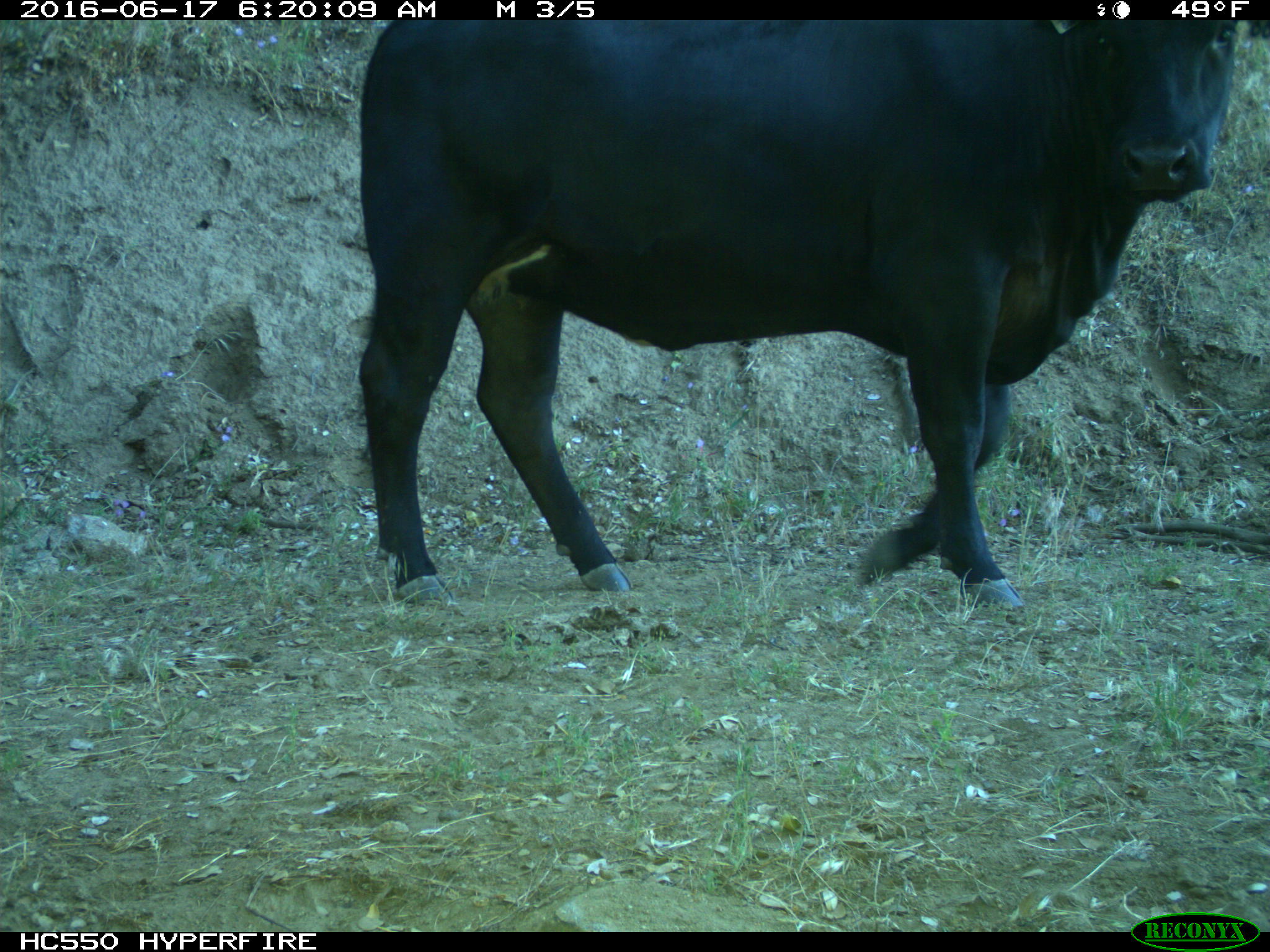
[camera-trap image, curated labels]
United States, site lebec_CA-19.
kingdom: Animalia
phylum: Chordata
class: Mammalia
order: Artiodactyla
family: Bovidae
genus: Bos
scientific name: Bos taurus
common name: domestic cow